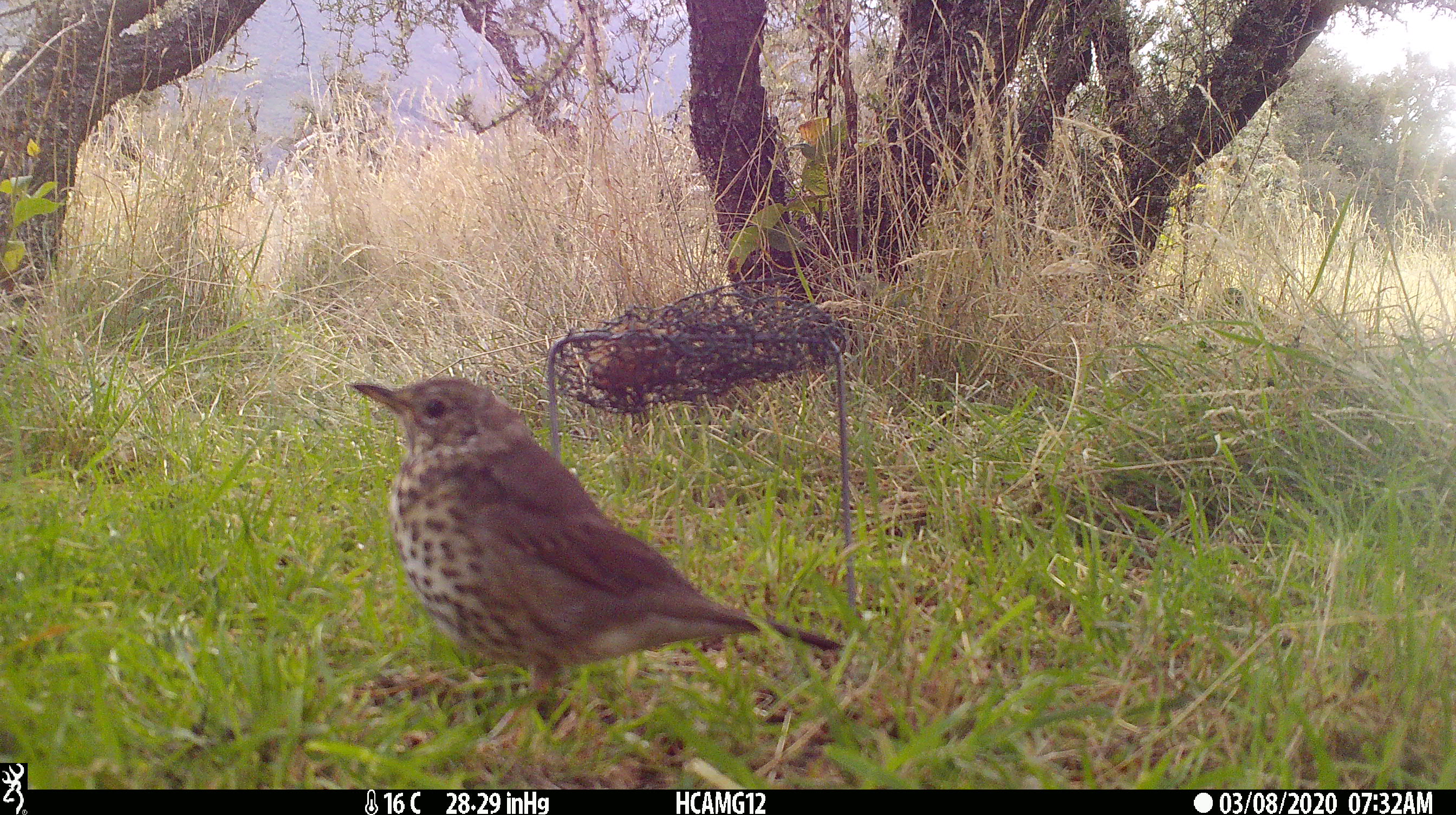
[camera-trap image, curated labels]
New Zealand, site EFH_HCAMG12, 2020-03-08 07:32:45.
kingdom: Animalia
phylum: Chordata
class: Aves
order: Passeriformes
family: Turdidae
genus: Turdus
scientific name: Turdus philomelos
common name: song thrush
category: thrush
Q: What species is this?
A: Thrush (song thrush) (Turdus philomelos).